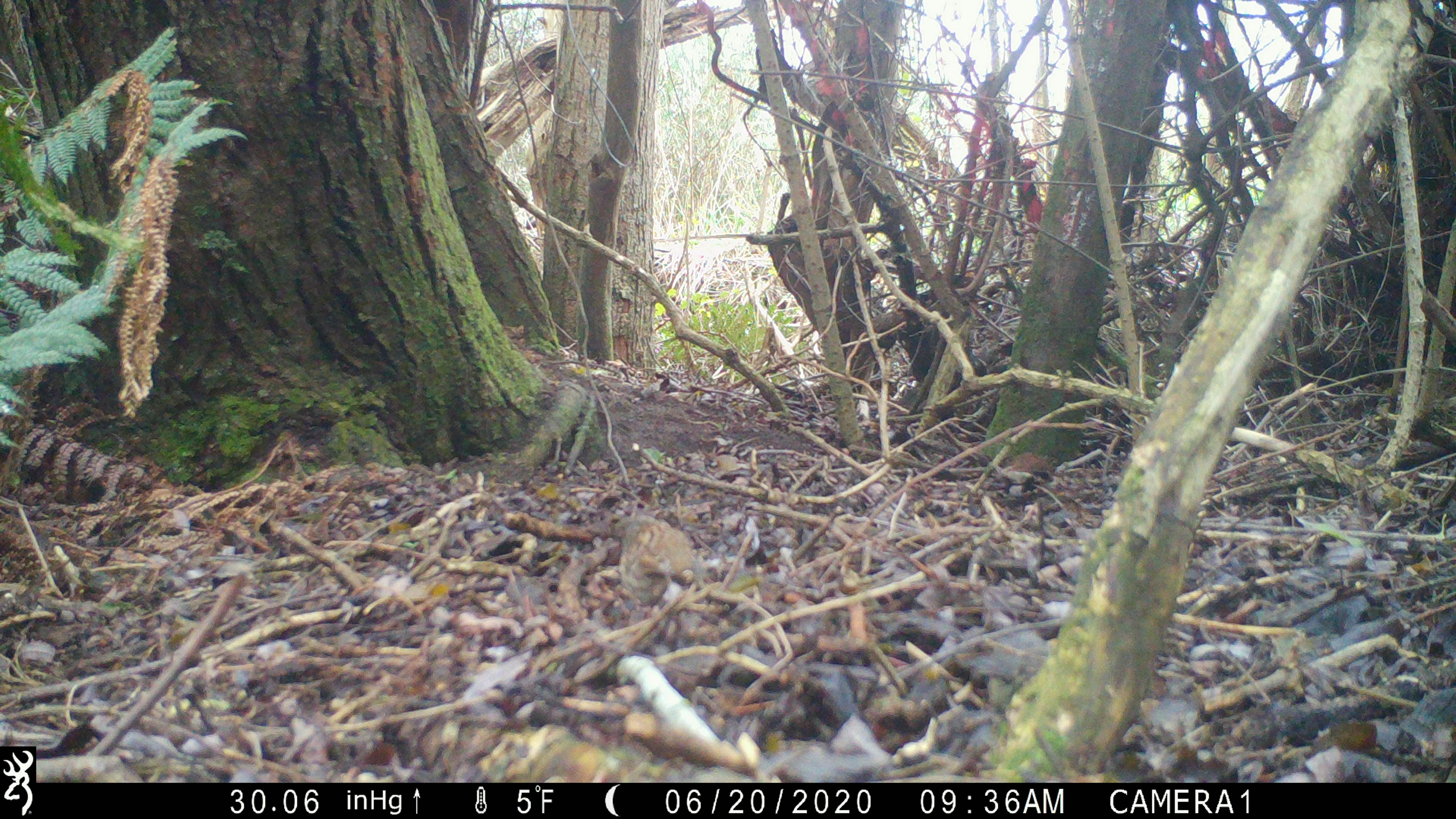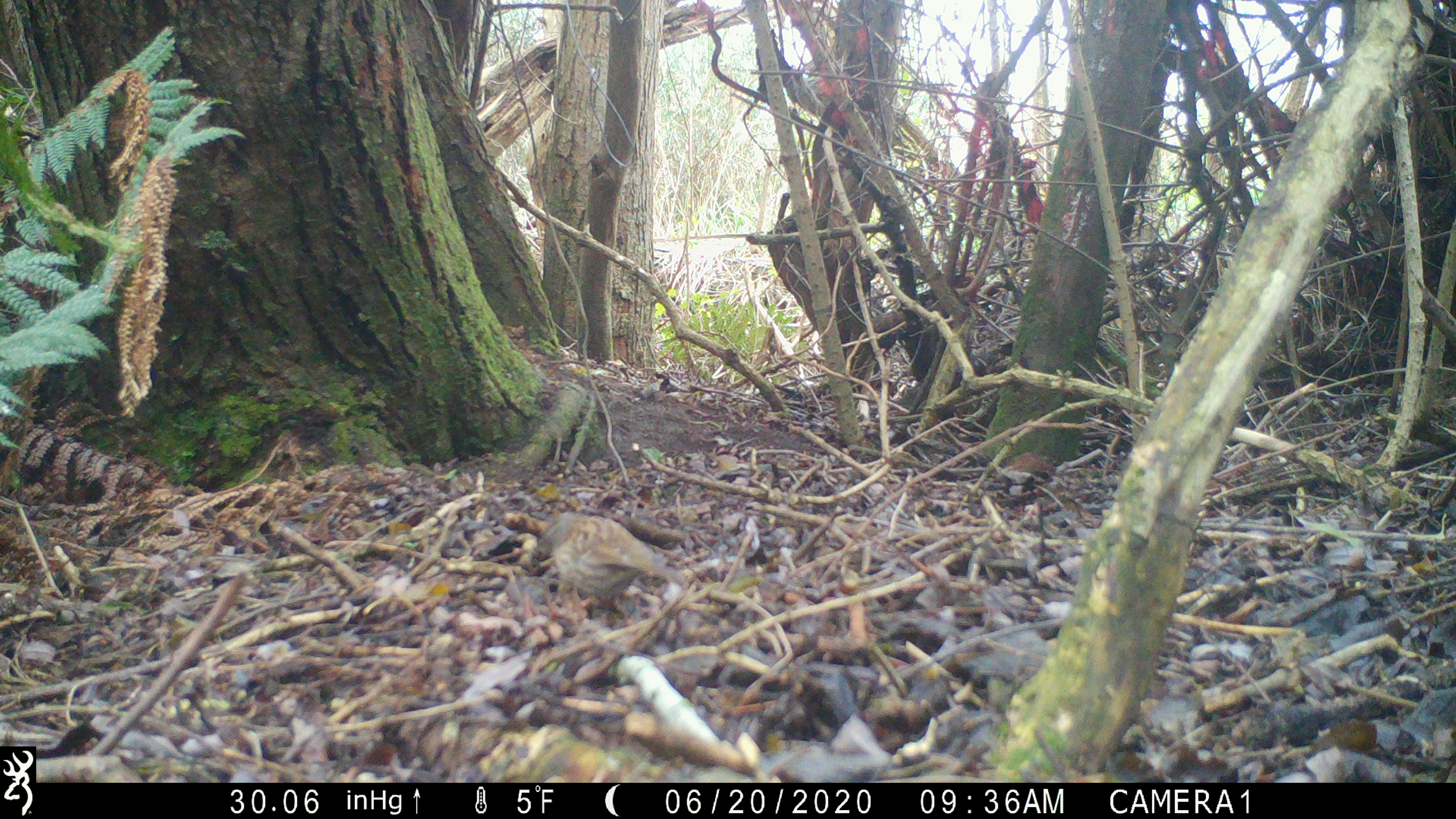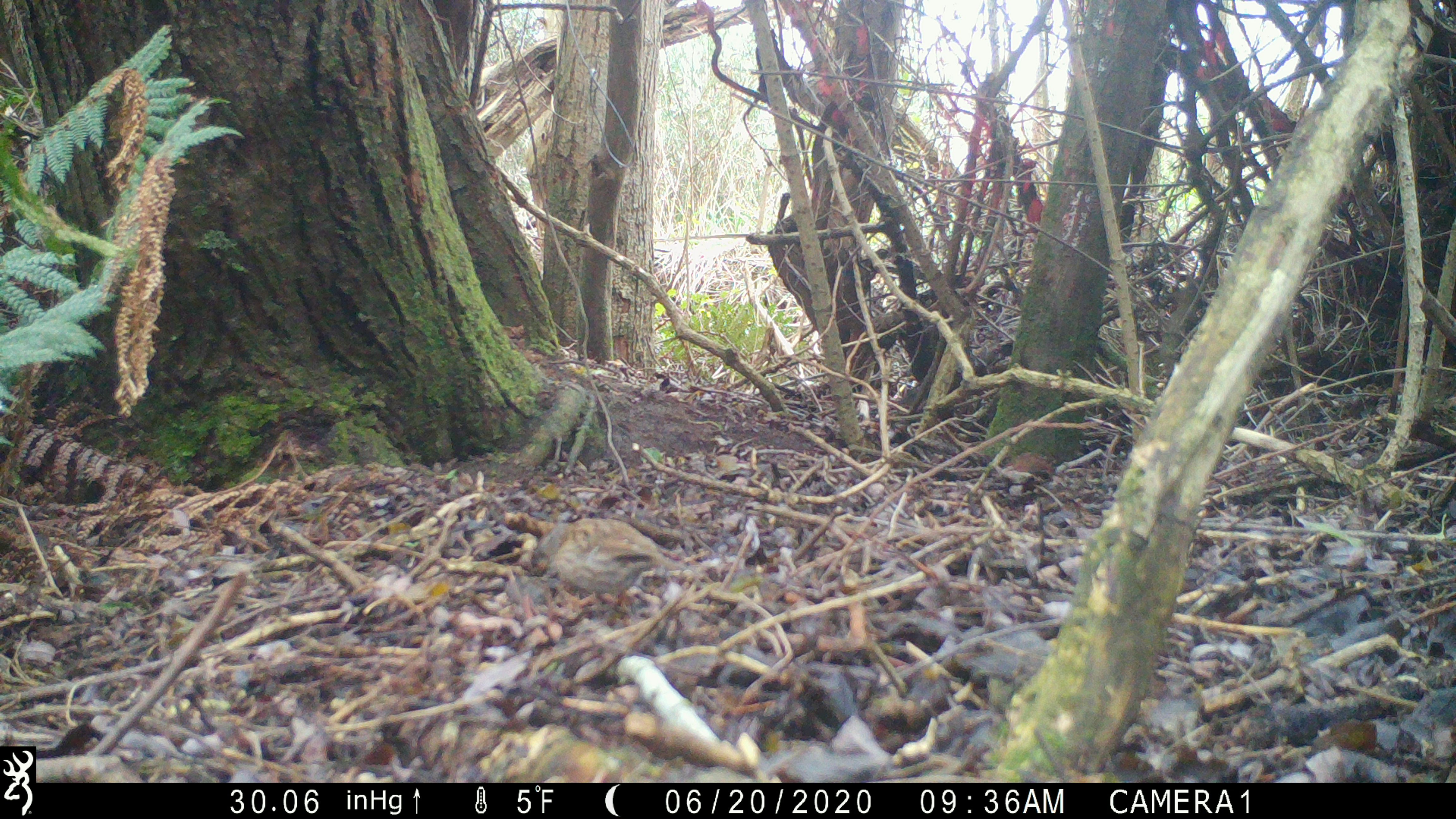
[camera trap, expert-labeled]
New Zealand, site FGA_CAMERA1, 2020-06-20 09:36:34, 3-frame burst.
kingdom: Animalia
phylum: Chordata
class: Aves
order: Passeriformes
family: Prunellidae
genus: Prunella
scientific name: Prunella modularis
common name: dunnock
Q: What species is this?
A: Dunnock (Prunella modularis).